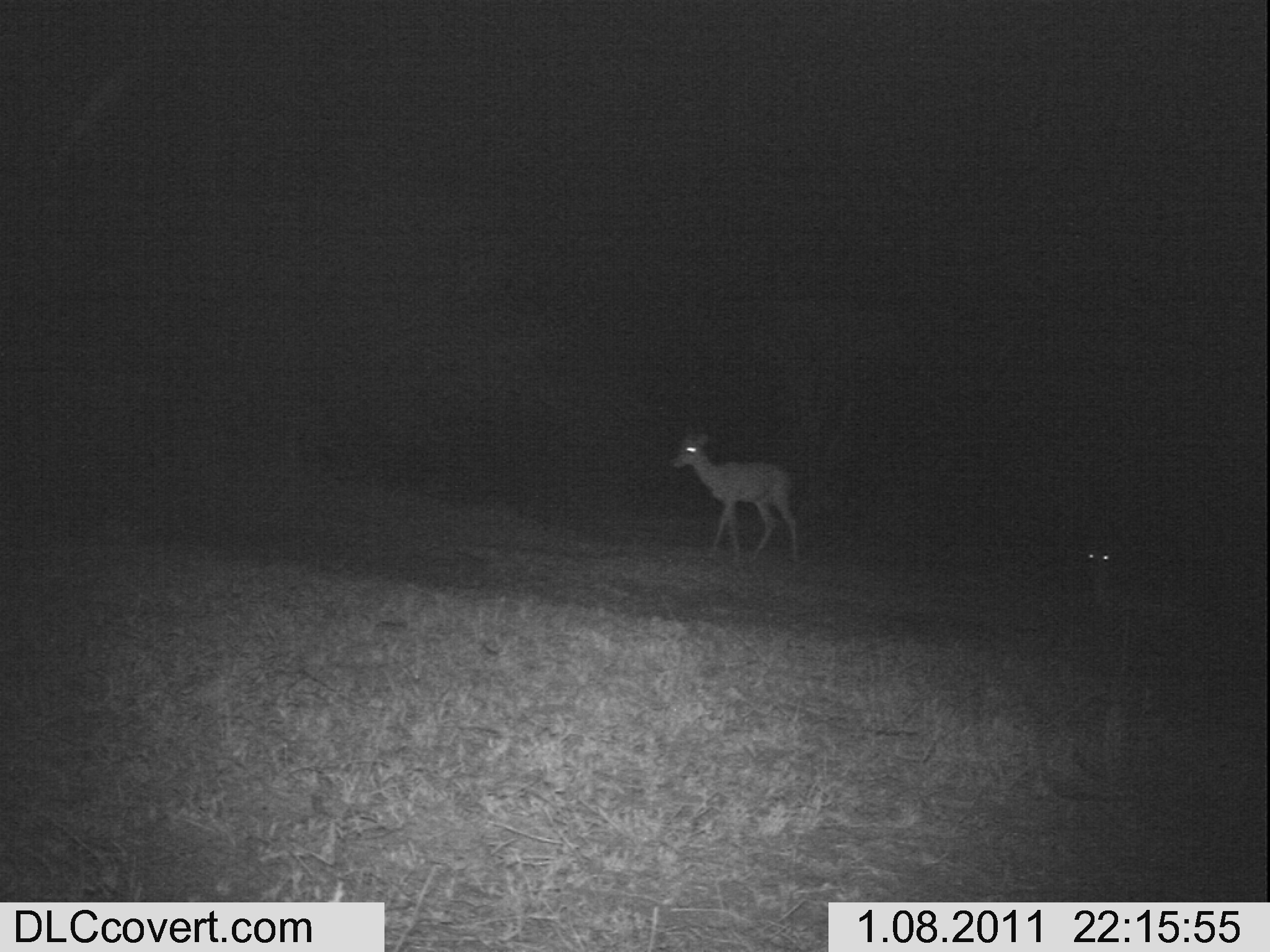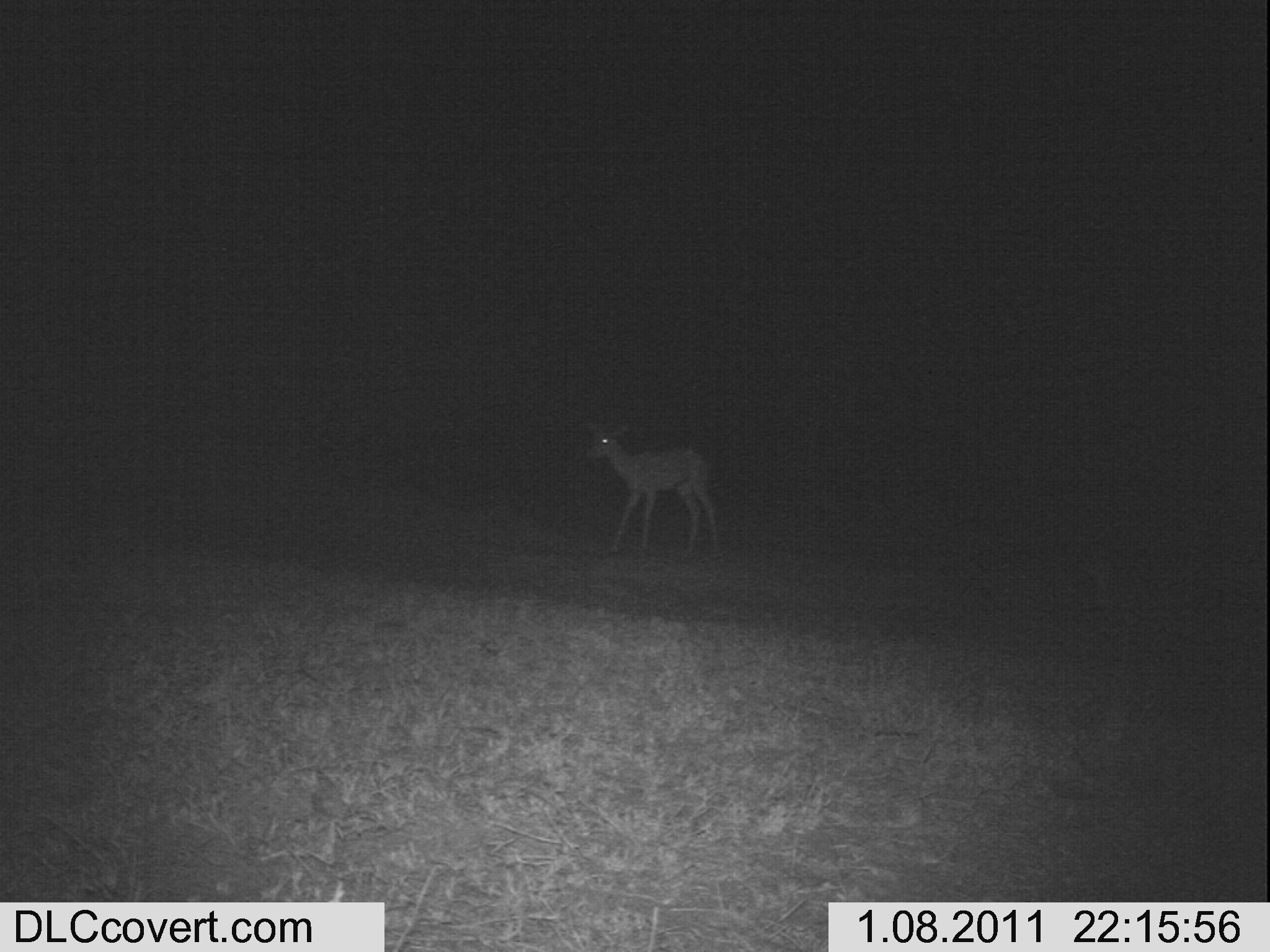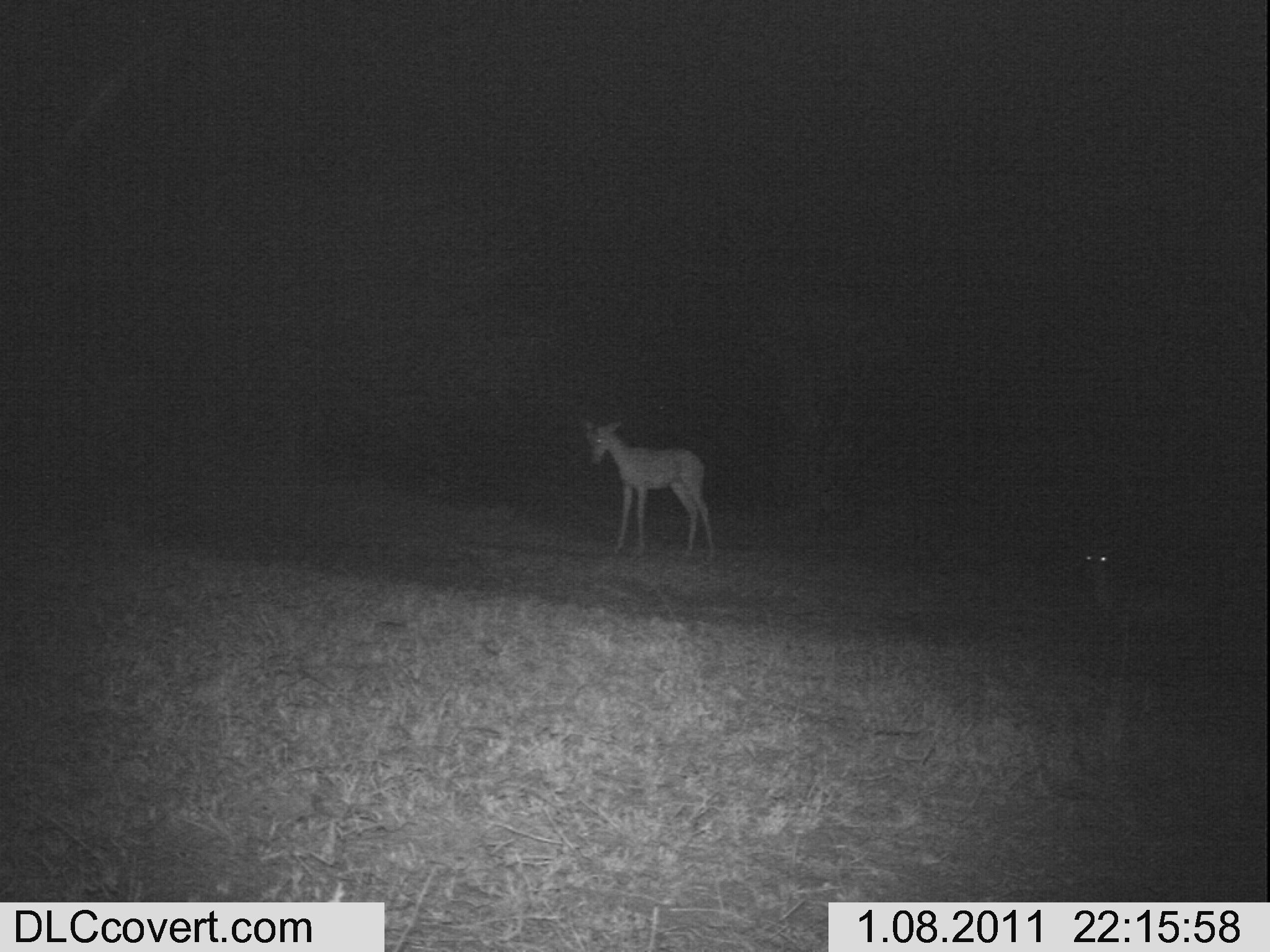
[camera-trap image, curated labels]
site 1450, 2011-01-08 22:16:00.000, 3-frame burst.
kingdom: Animalia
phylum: Chordata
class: Mammalia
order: Artiodactyla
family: Bovidae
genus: Aepyceros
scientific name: Aepyceros melampus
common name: impala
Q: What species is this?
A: Aepyceros melampus (impala).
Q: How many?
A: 2.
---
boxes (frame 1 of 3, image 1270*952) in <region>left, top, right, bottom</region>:
aepyceros melampus: <region>665, 422, 800, 565</region>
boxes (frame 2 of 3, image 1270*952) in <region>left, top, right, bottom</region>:
aepyceros melampus: <region>580, 417, 721, 556</region>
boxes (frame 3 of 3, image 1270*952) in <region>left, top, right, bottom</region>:
aepyceros melampus: <region>586, 418, 719, 564</region>; <region>1082, 544, 1226, 668</region>